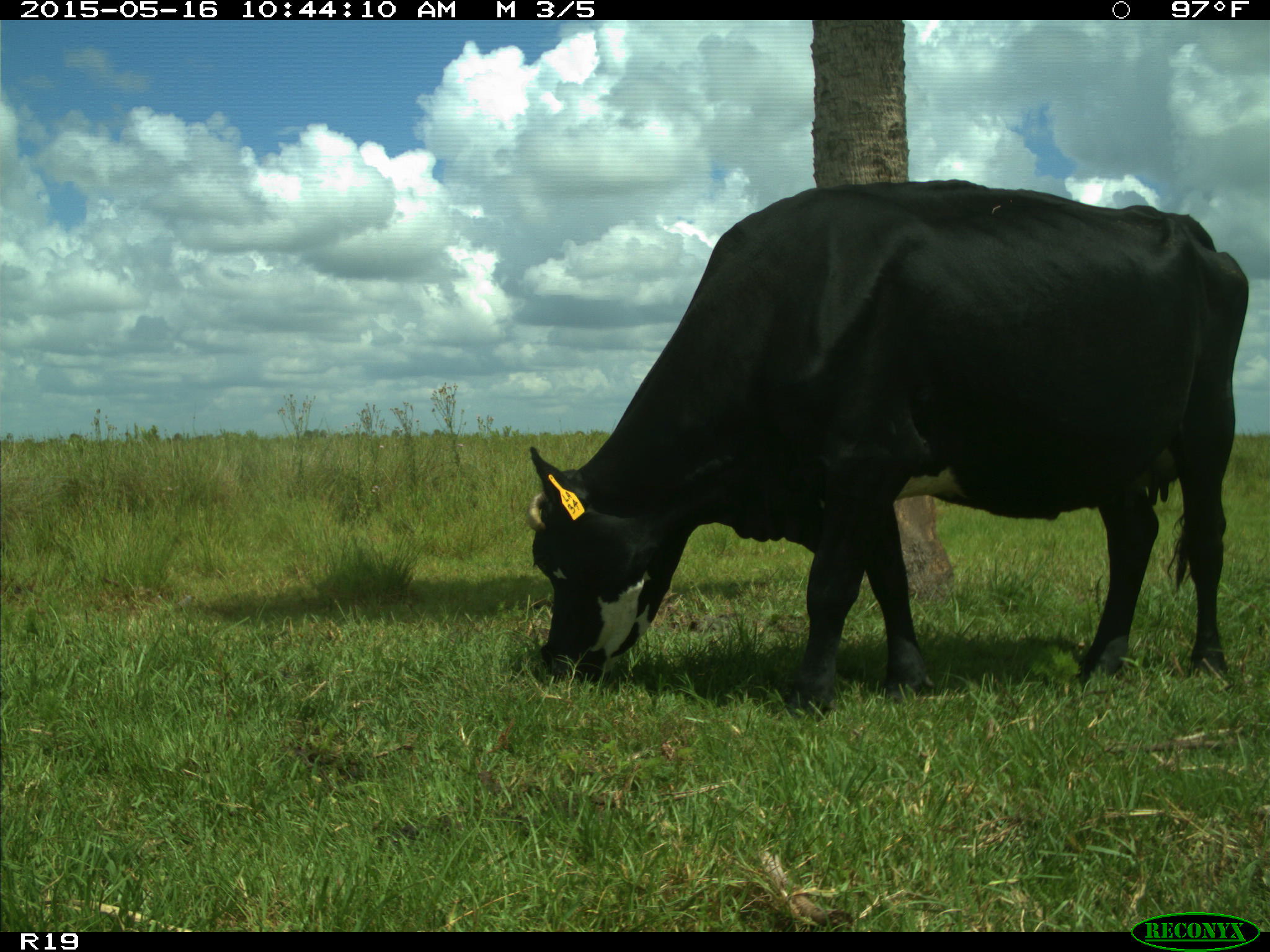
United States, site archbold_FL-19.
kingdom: Animalia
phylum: Chordata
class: Mammalia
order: Artiodactyla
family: Bovidae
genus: Bos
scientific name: Bos taurus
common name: domestic cow